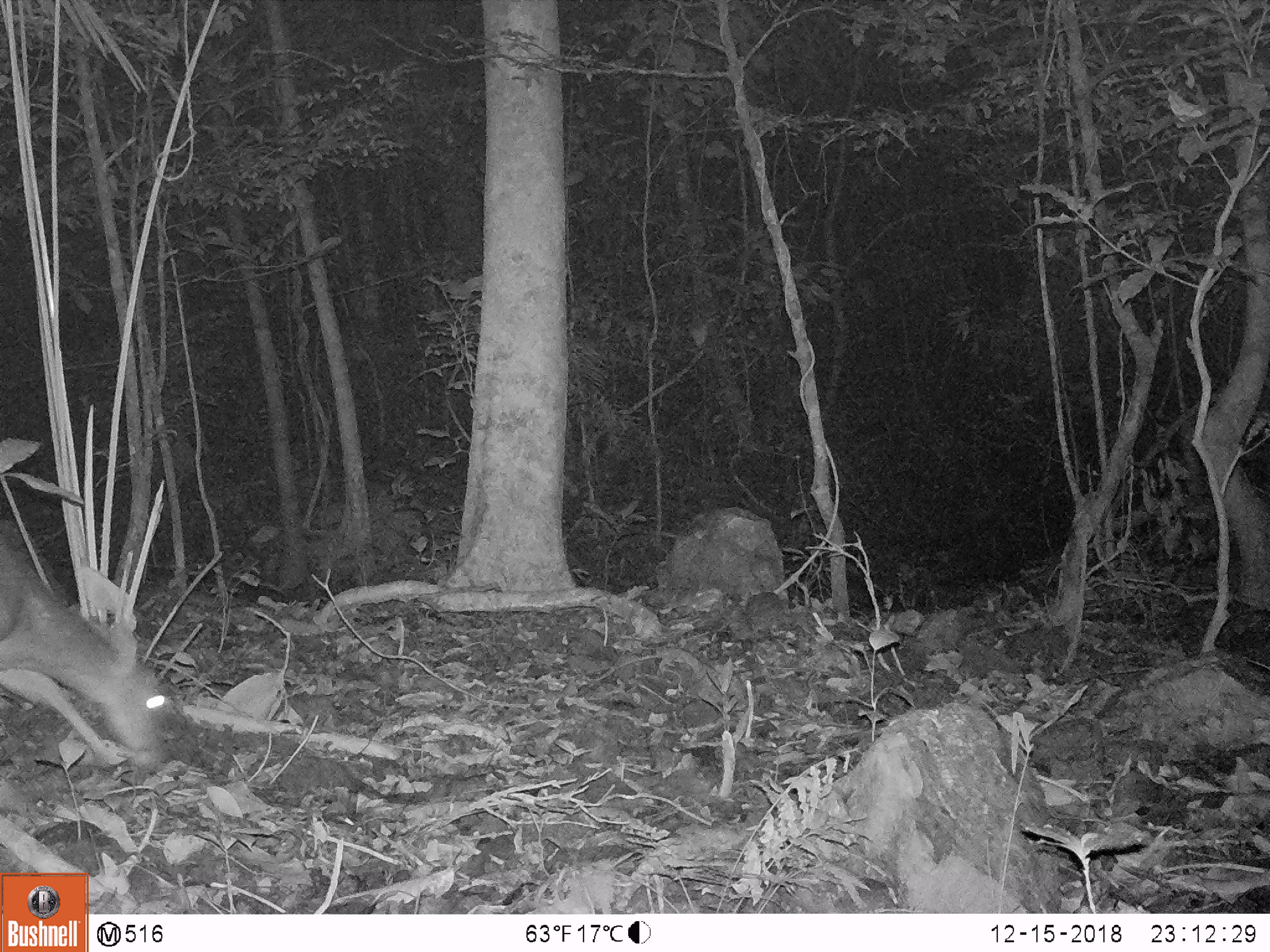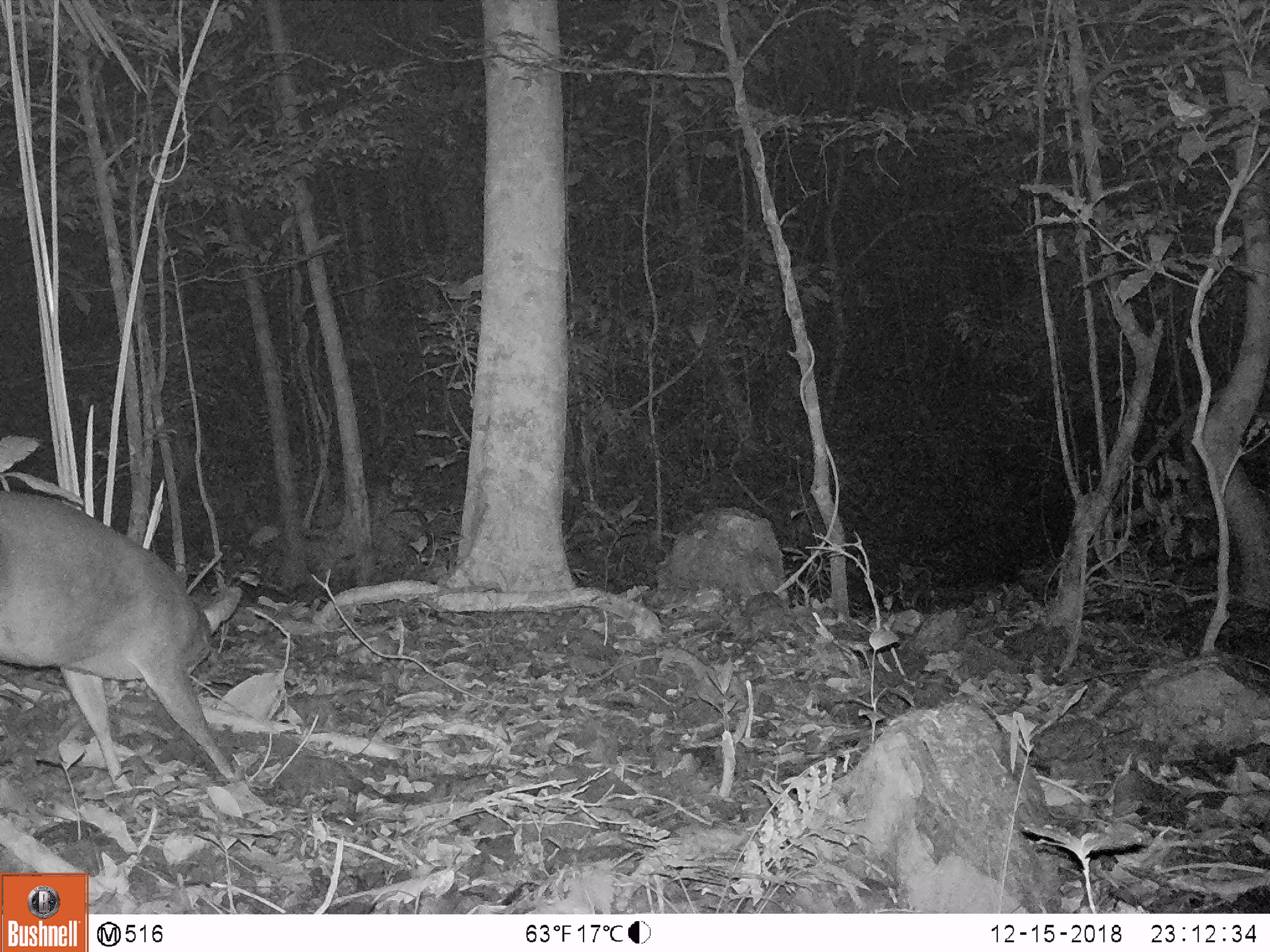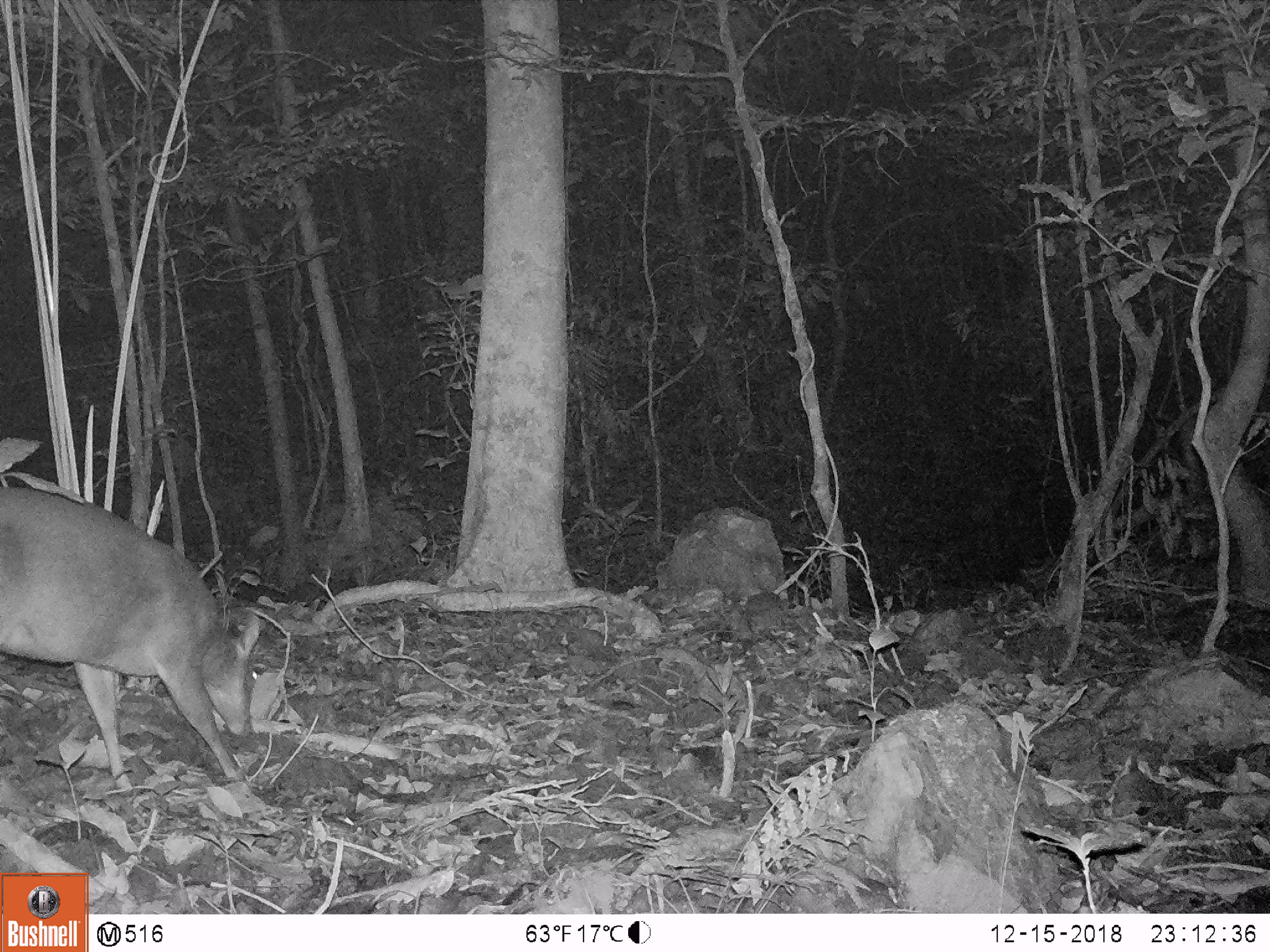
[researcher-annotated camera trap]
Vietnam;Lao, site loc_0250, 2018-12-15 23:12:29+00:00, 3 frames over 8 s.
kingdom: Animalia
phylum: Chordata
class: Mammalia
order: Artiodactyla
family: Cervidae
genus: Muntiacus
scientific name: Muntiacus vuquangensis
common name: large-antlered muntjac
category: large antlered muntjac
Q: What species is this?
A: Large antlered muntjac (large-antlered muntjac) (Muntiacus vuquangensis).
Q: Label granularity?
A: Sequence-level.